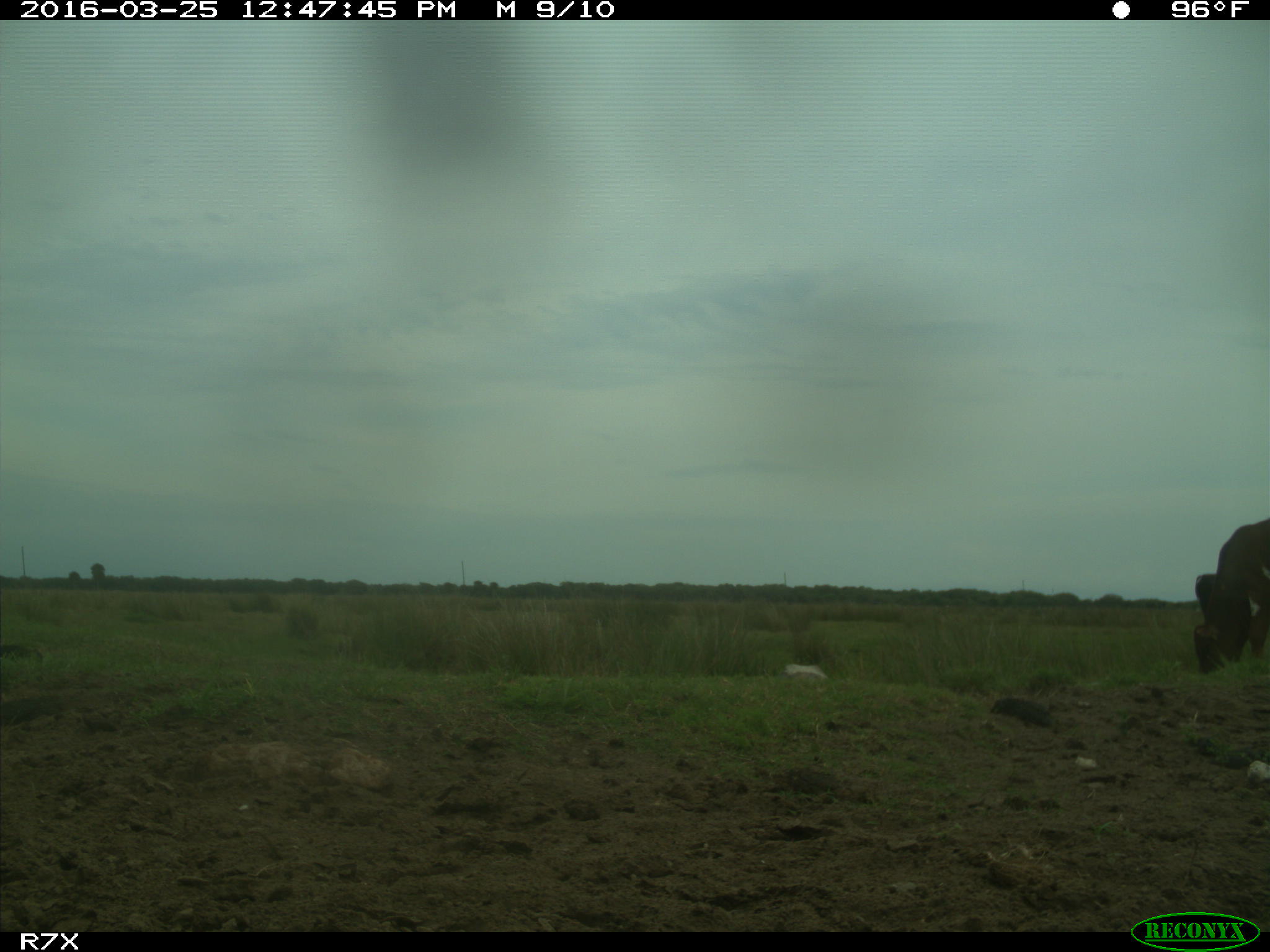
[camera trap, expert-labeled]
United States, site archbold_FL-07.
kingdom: Animalia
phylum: Chordata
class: Mammalia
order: Artiodactyla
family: Bovidae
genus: Bos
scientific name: Bos taurus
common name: domestic cow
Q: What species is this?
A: Bos taurus (domestic cow).